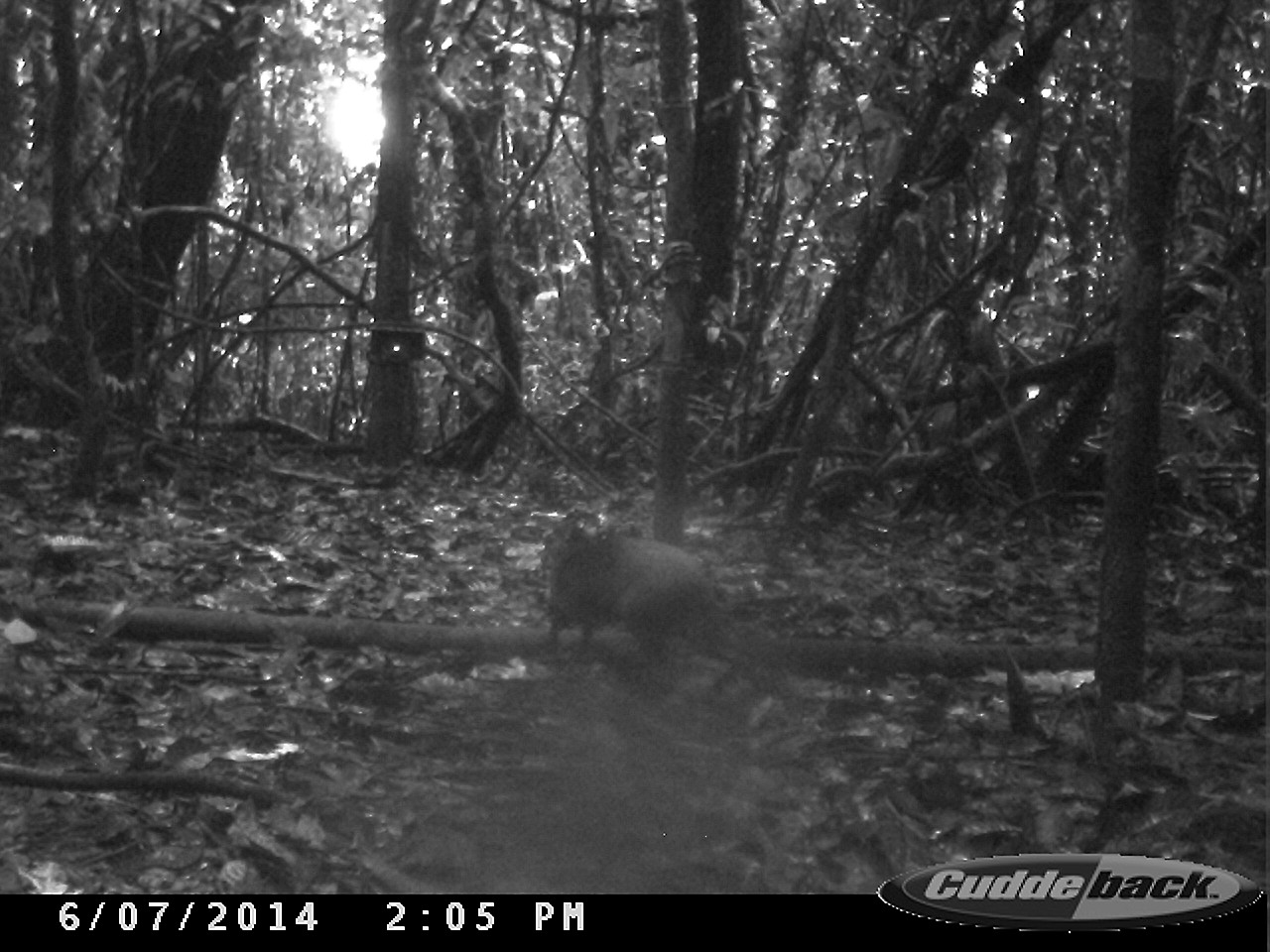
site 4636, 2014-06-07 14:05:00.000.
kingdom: Animalia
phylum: Chordata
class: Mammalia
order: Rodentia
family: Dasyproctidae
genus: Dasyprocta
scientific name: Dasyprocta leporina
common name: red-rumped agouti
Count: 1.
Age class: adult.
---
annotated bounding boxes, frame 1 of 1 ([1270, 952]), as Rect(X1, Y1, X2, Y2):
dasyprocta leporina: Rect(540, 514, 778, 693)